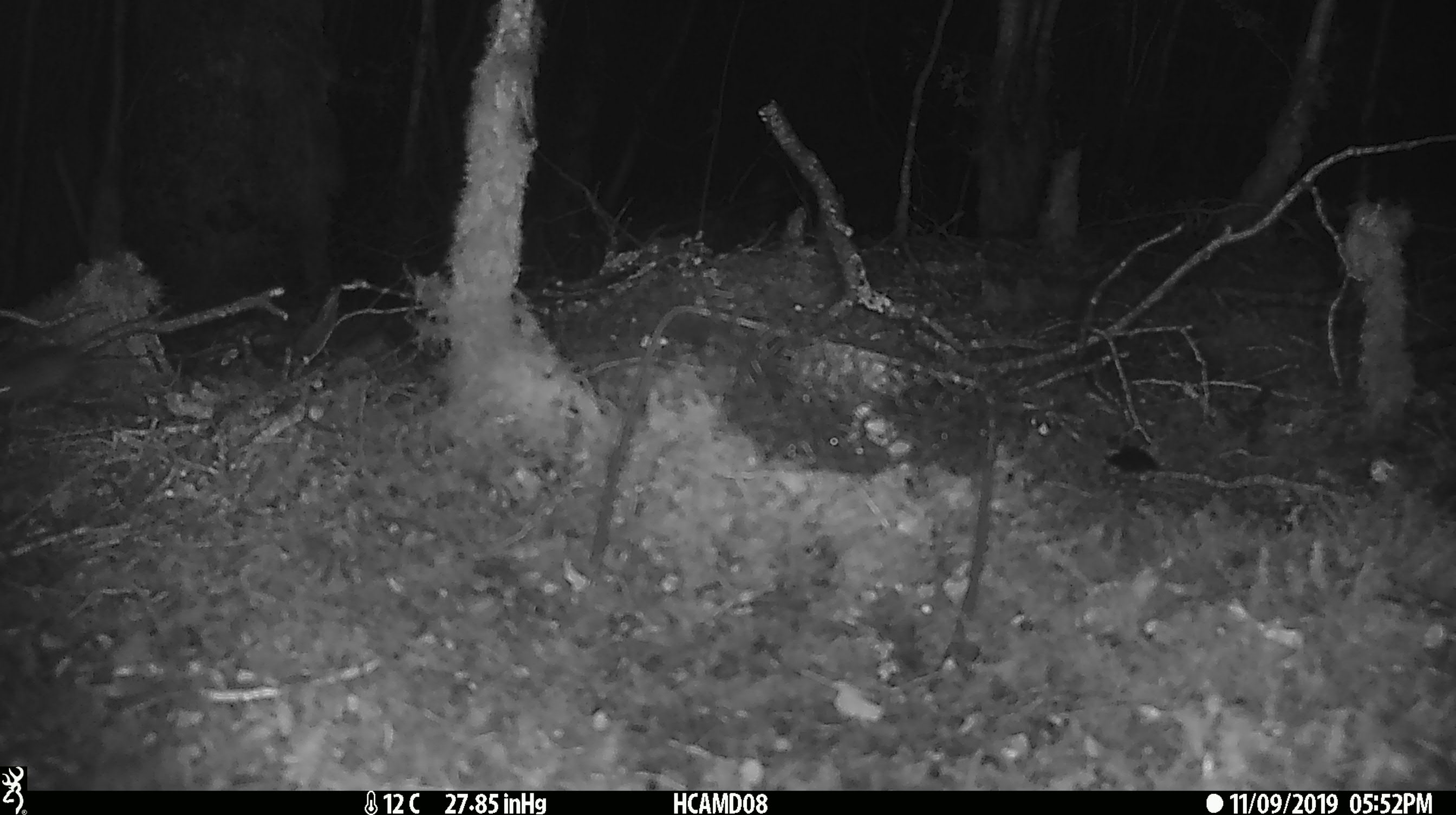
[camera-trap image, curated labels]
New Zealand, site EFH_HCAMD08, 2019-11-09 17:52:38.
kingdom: Animalia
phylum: Chordata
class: Mammalia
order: Rodentia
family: Muridae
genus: Mus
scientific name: Mus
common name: mouse